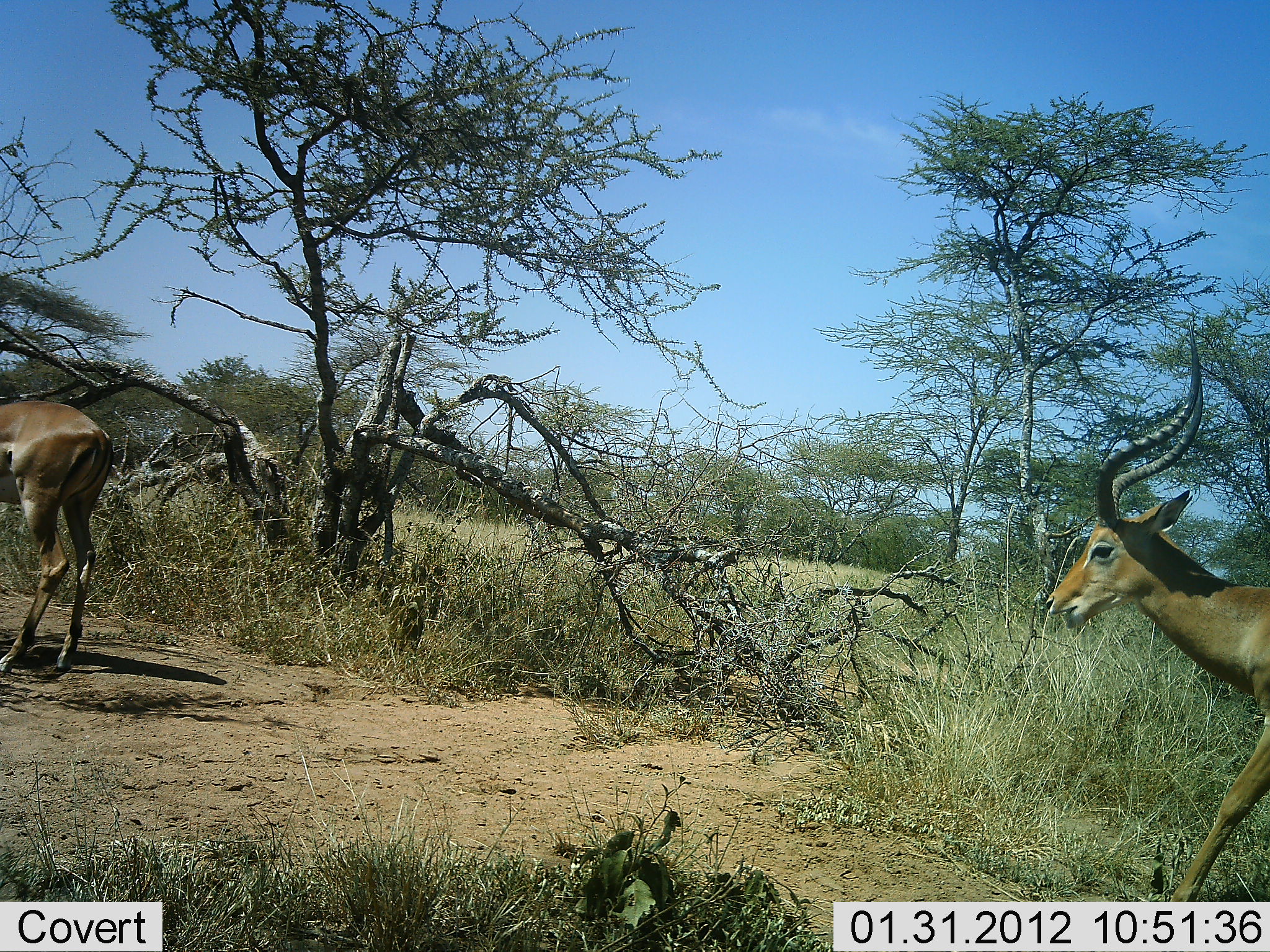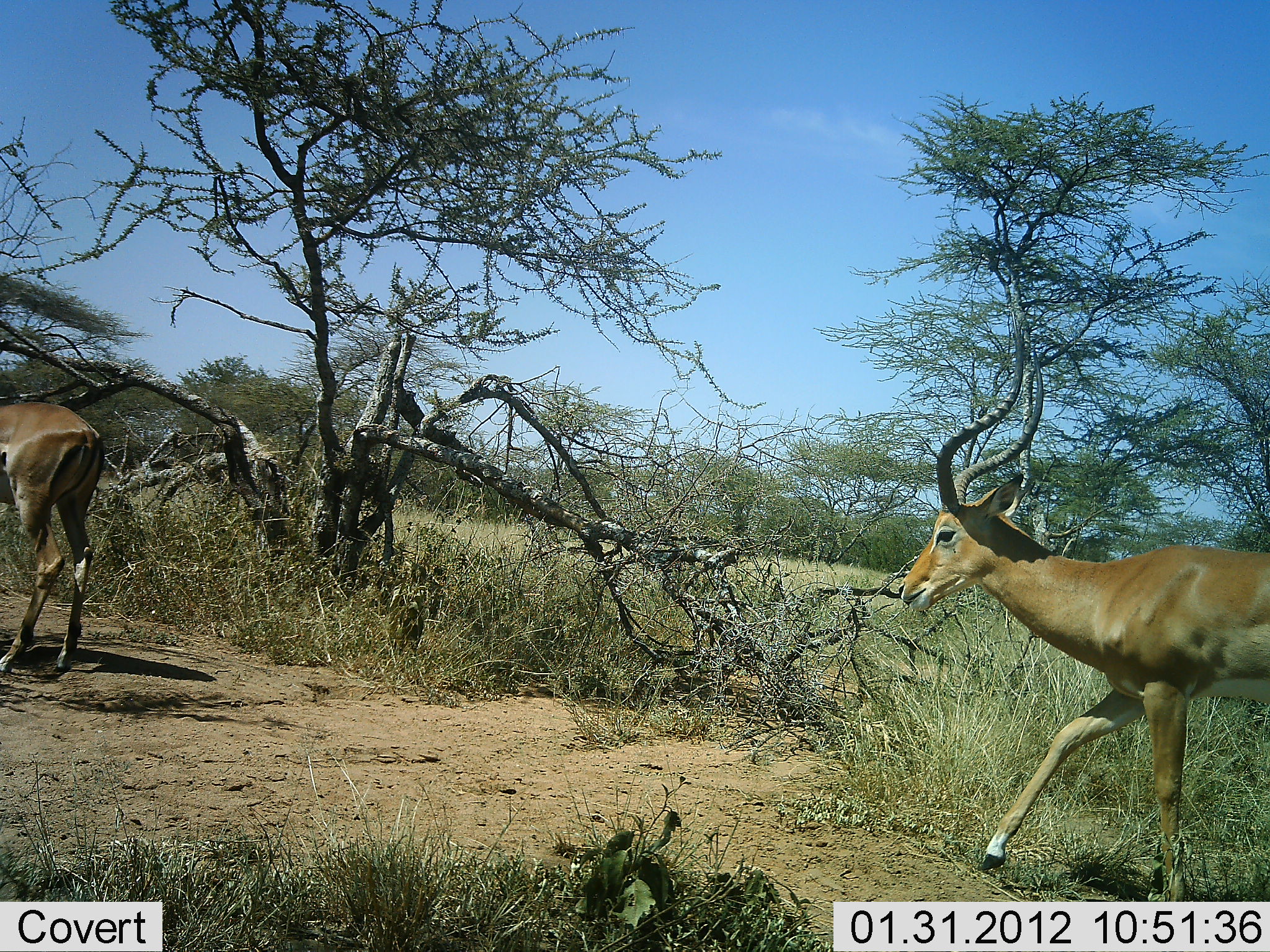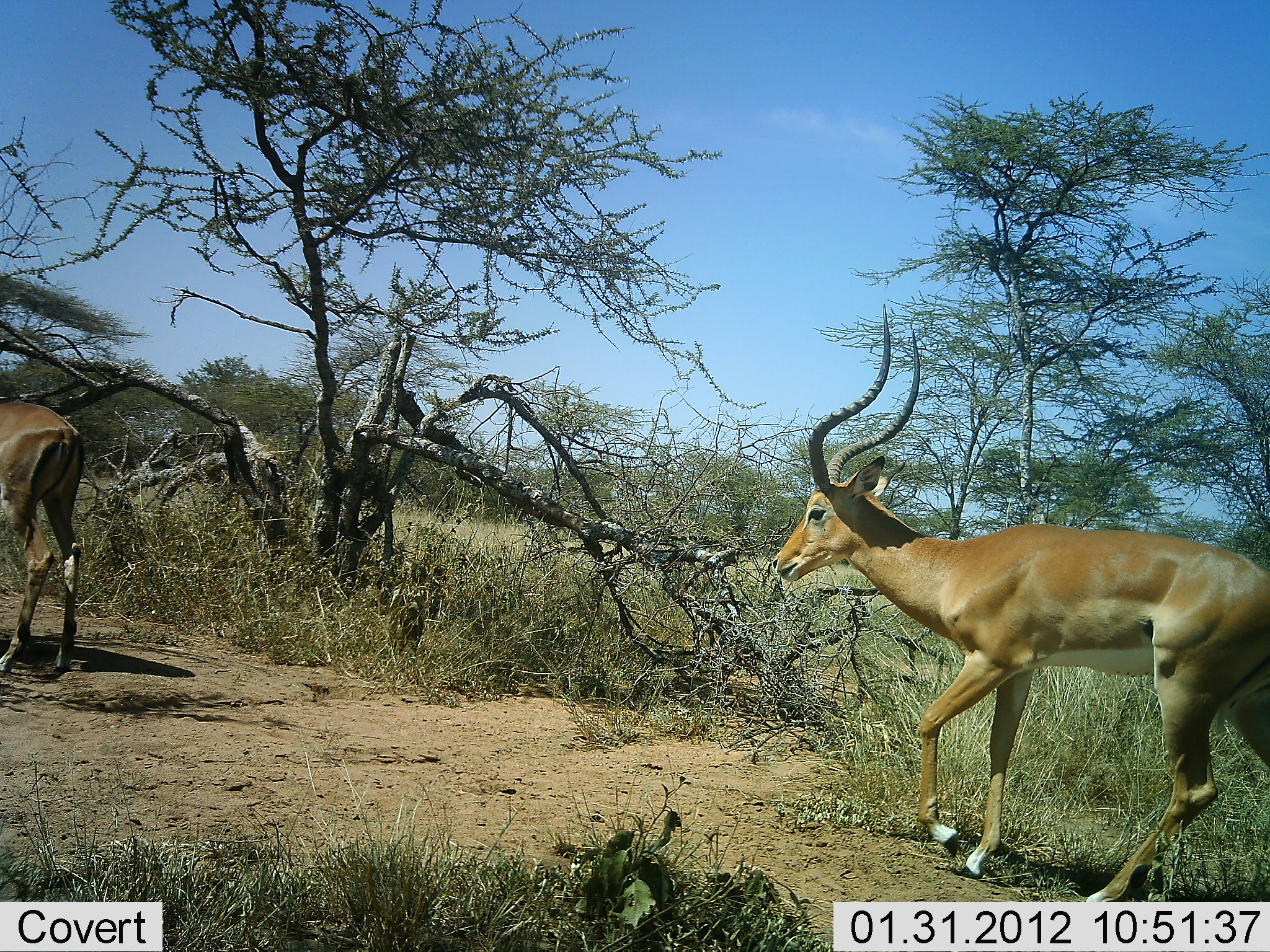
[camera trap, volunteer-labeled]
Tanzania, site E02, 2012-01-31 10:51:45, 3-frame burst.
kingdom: Animalia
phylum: Chordata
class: Mammalia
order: Artiodactyla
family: Bovidae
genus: Aepyceros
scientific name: Aepyceros melampus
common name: impala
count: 2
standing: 8%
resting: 0%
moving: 100%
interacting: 0%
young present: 0%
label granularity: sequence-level